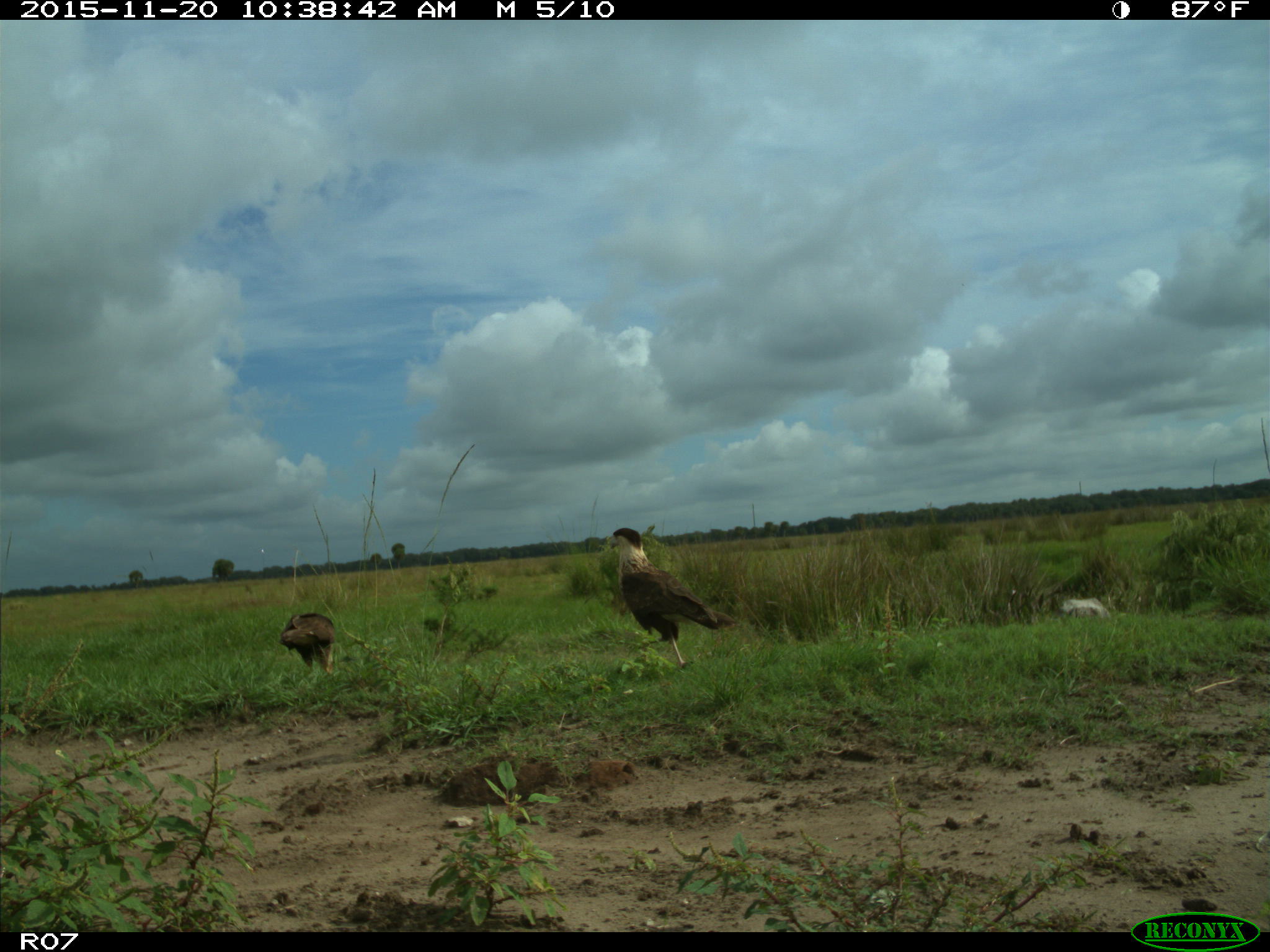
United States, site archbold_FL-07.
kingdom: Animalia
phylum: Chordata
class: Aves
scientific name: Aves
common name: birds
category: unidentified bird